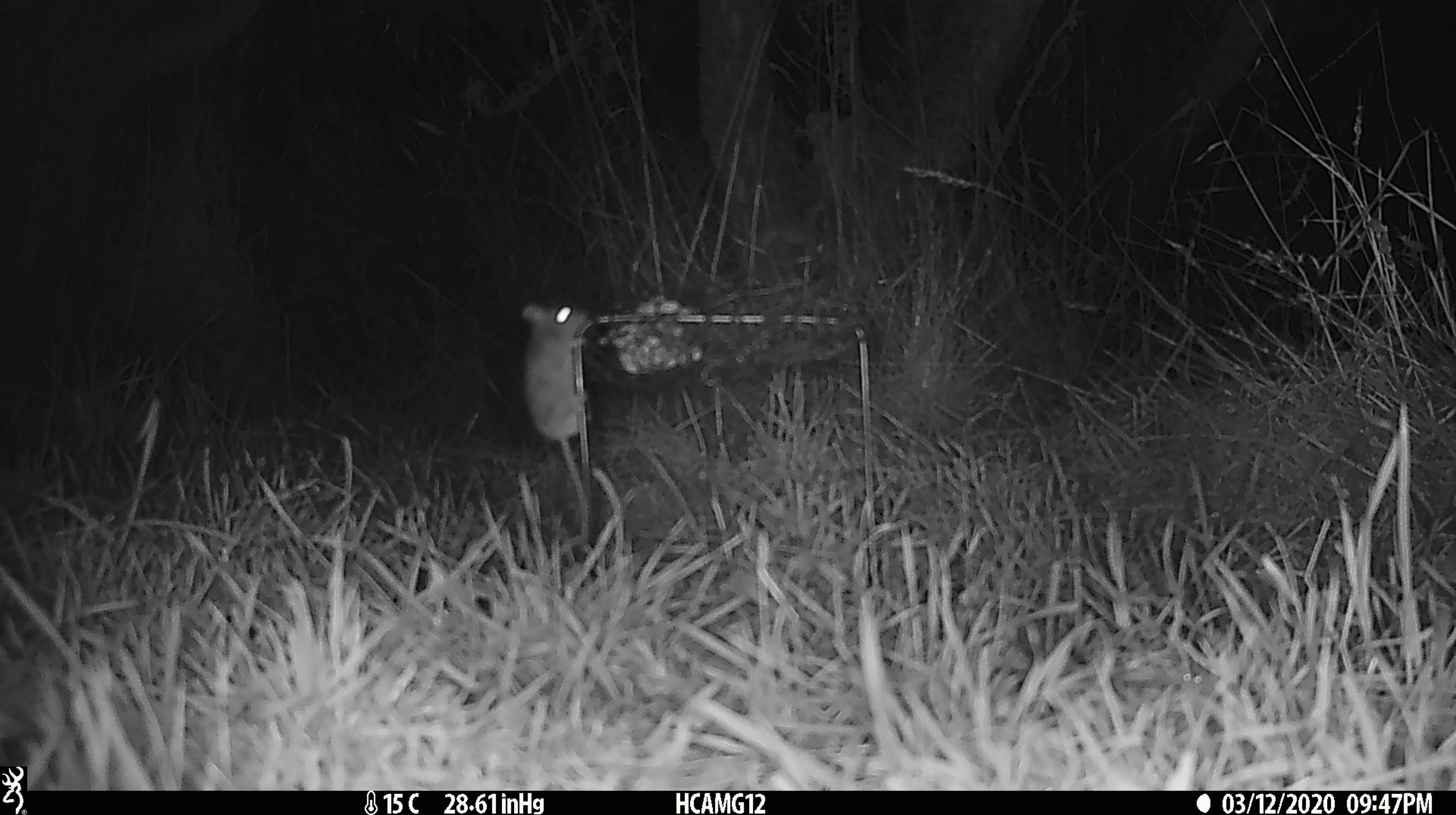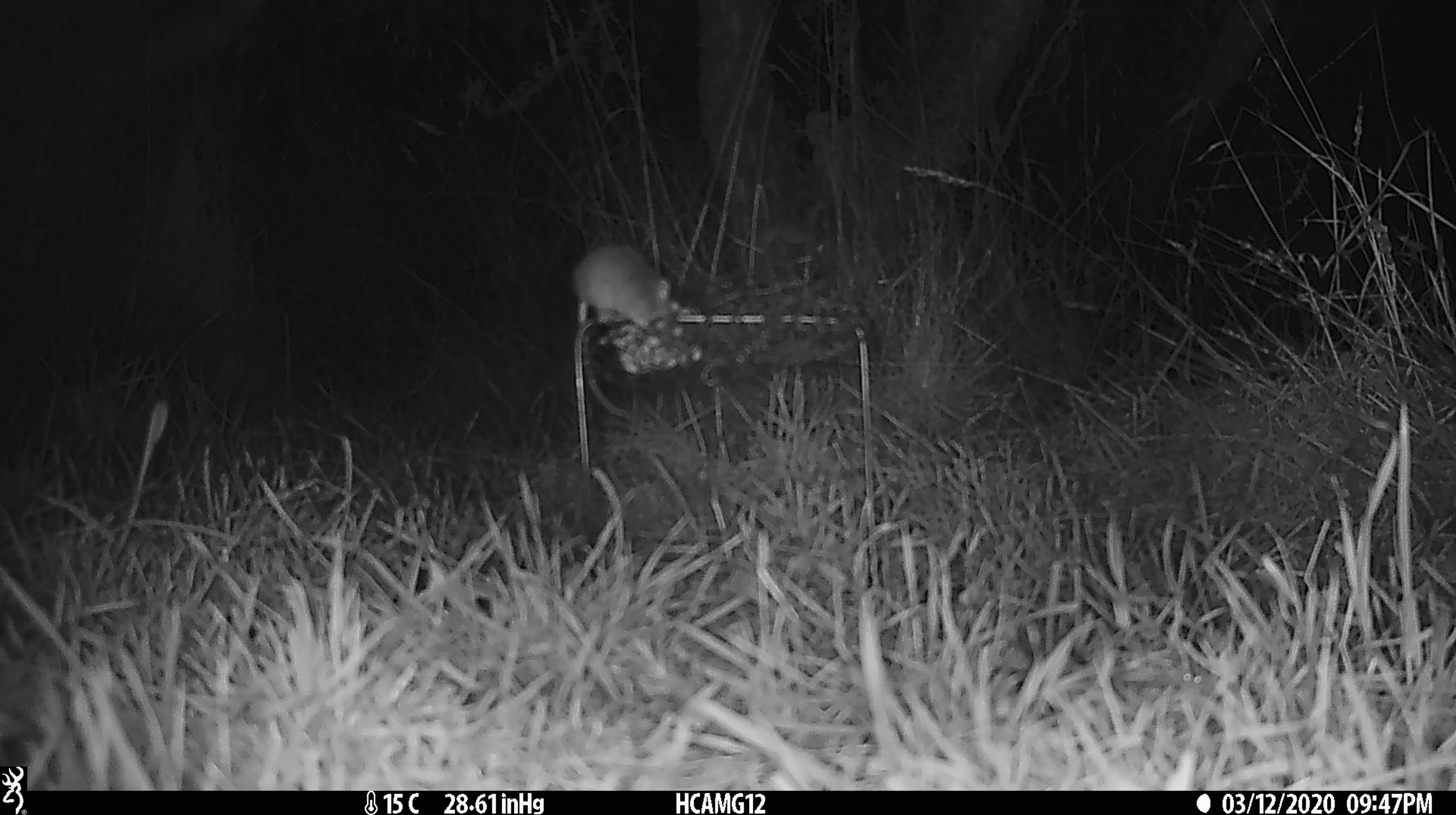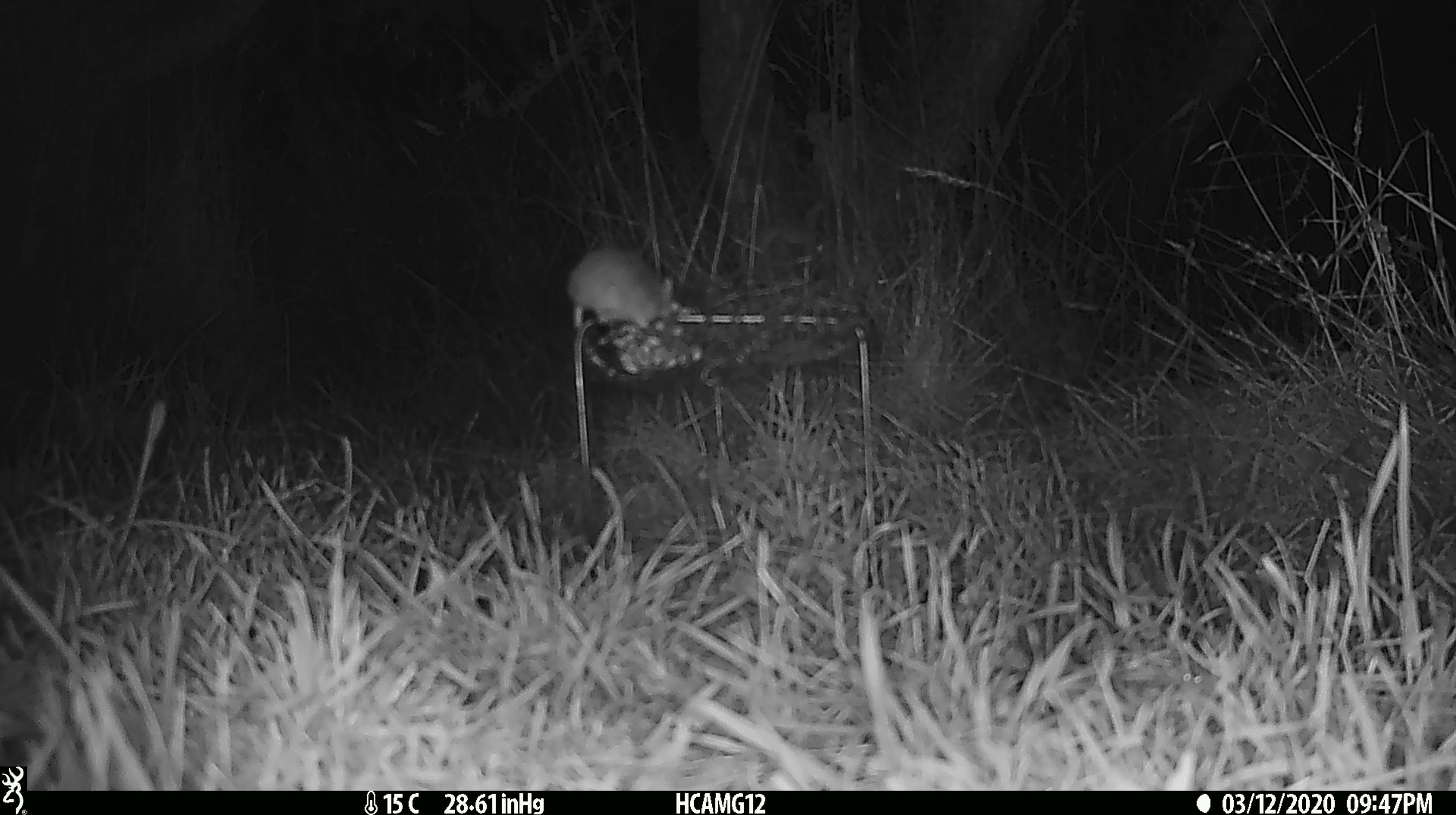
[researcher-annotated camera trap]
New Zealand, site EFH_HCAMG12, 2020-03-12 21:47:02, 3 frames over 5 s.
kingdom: Animalia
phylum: Chordata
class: Mammalia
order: Rodentia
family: Muridae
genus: Mus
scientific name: Mus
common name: mouse